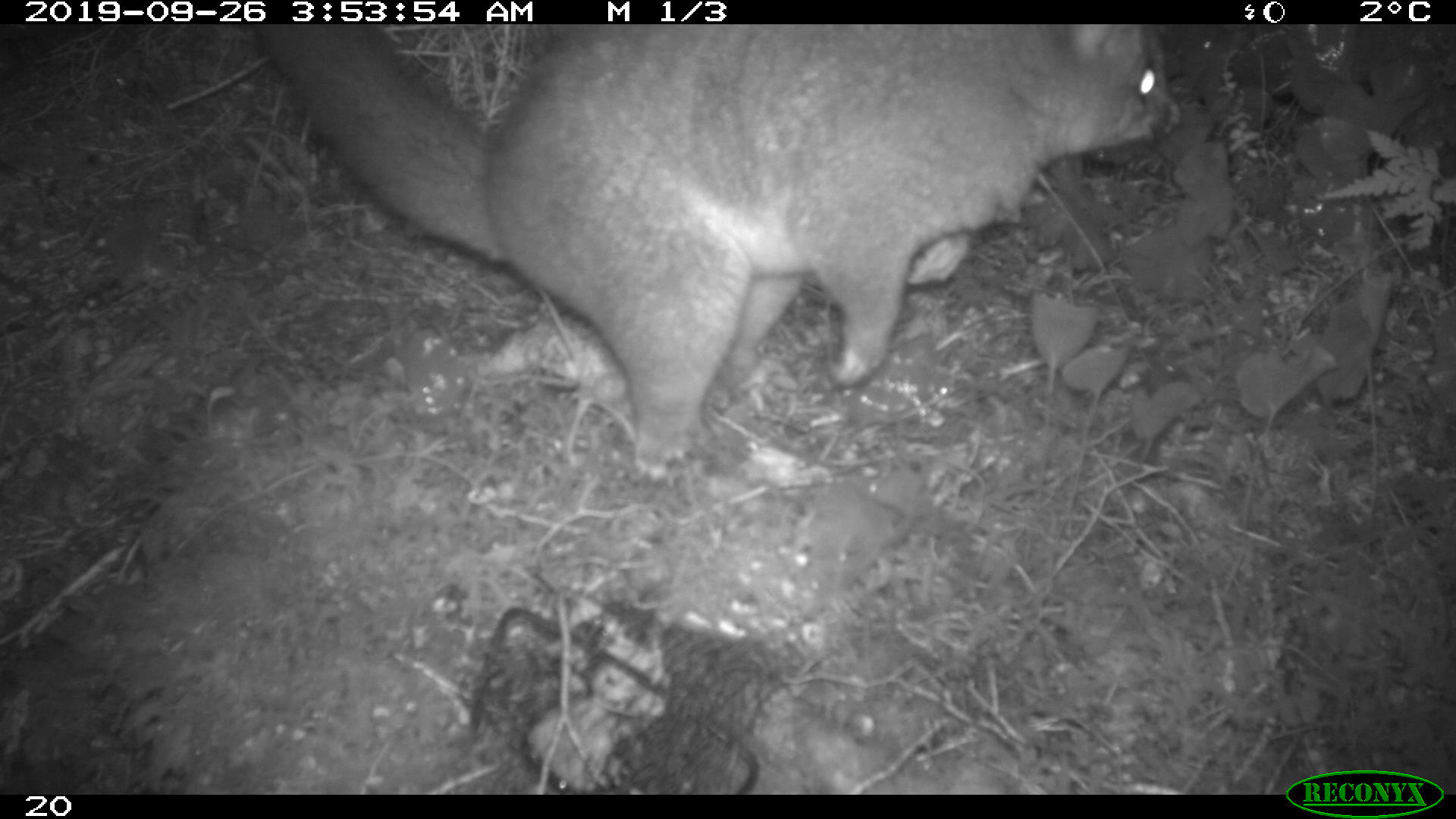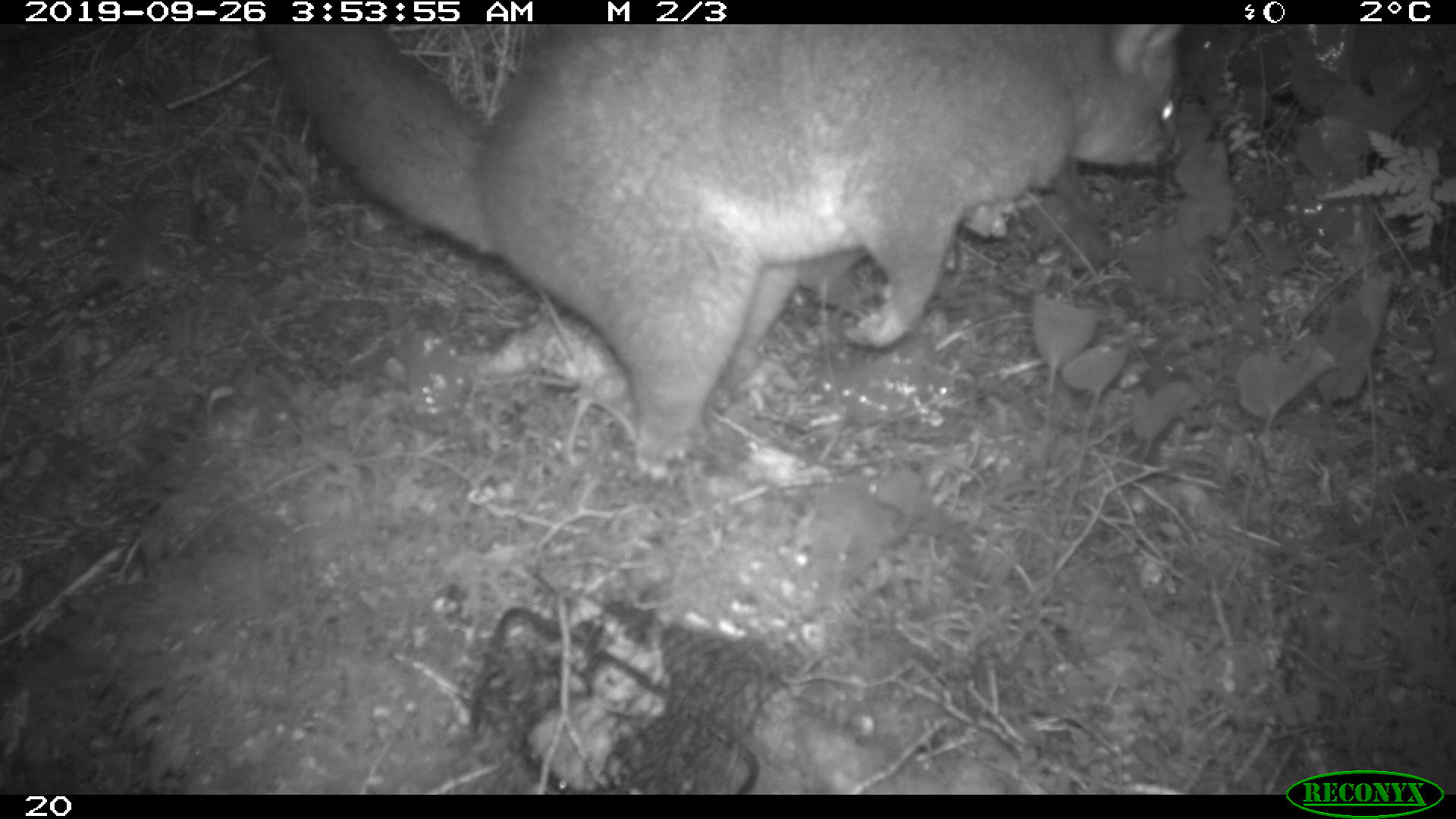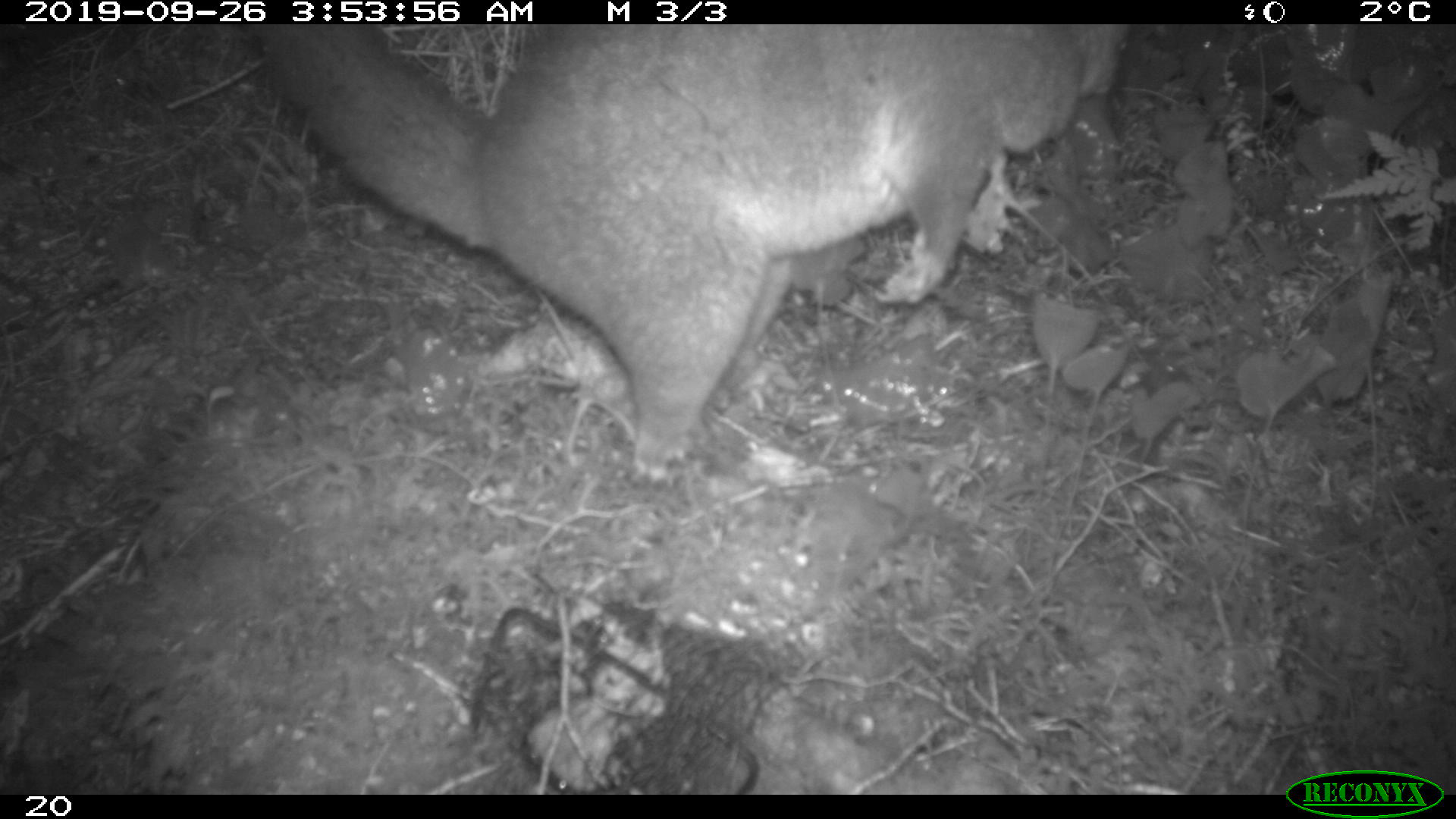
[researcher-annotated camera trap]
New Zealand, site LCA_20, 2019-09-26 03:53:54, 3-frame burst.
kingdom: Animalia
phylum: Chordata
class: Mammalia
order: Diprotodontia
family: Phalangeridae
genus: Trichosurus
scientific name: Trichosurus vulpecula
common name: common brushtail possum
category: possum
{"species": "possum (common brushtail possum) (Trichosurus vulpecula)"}